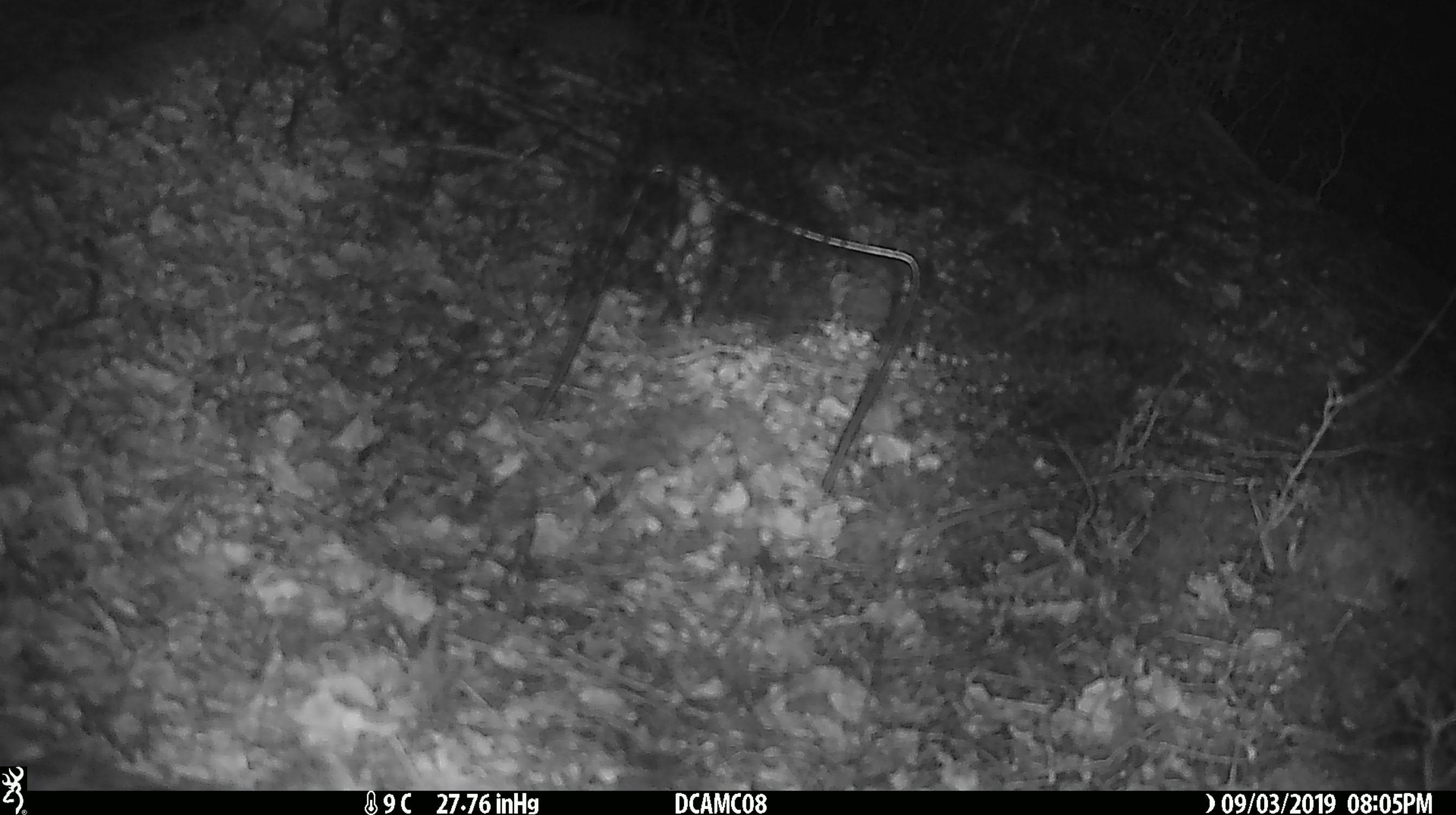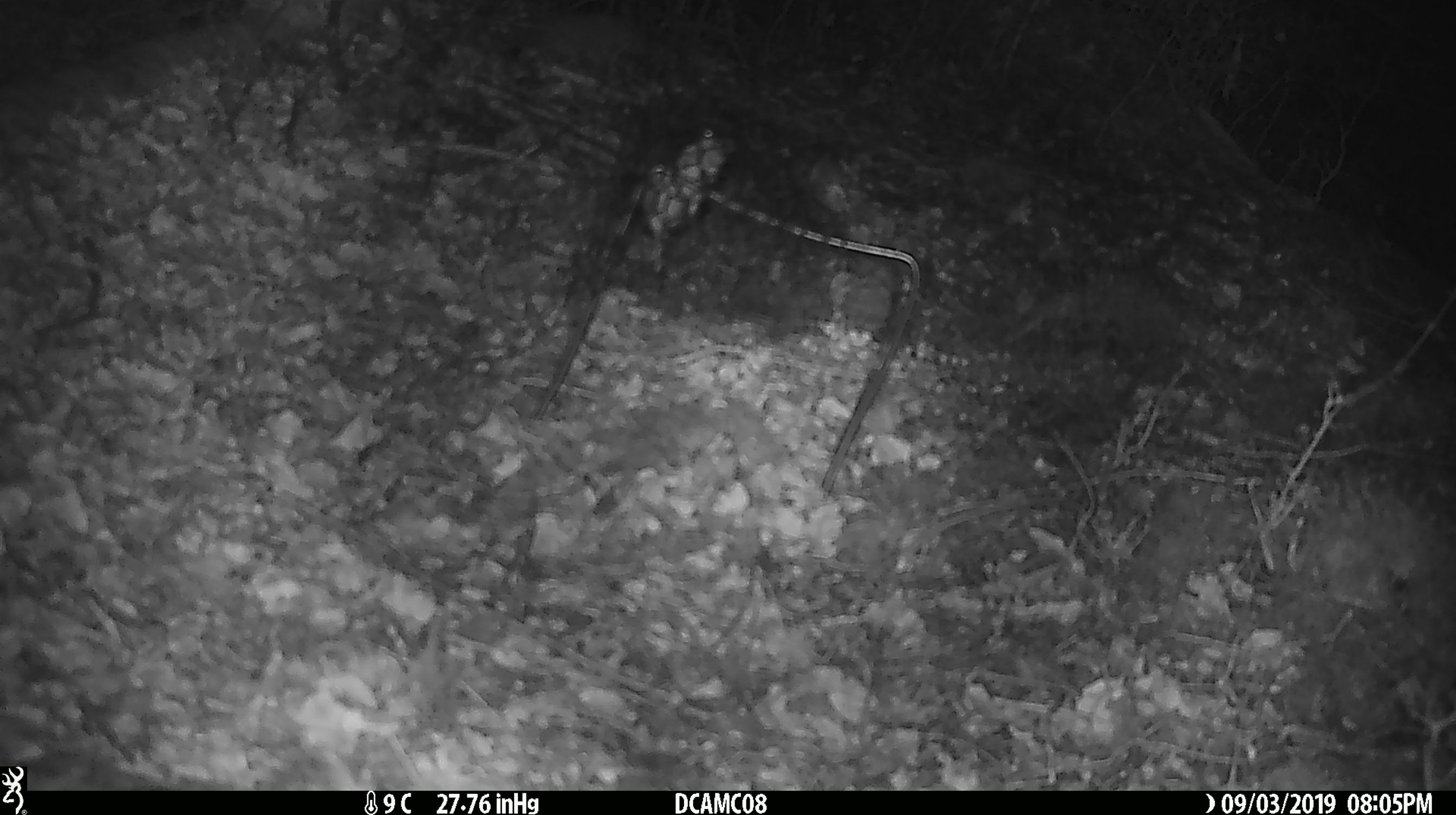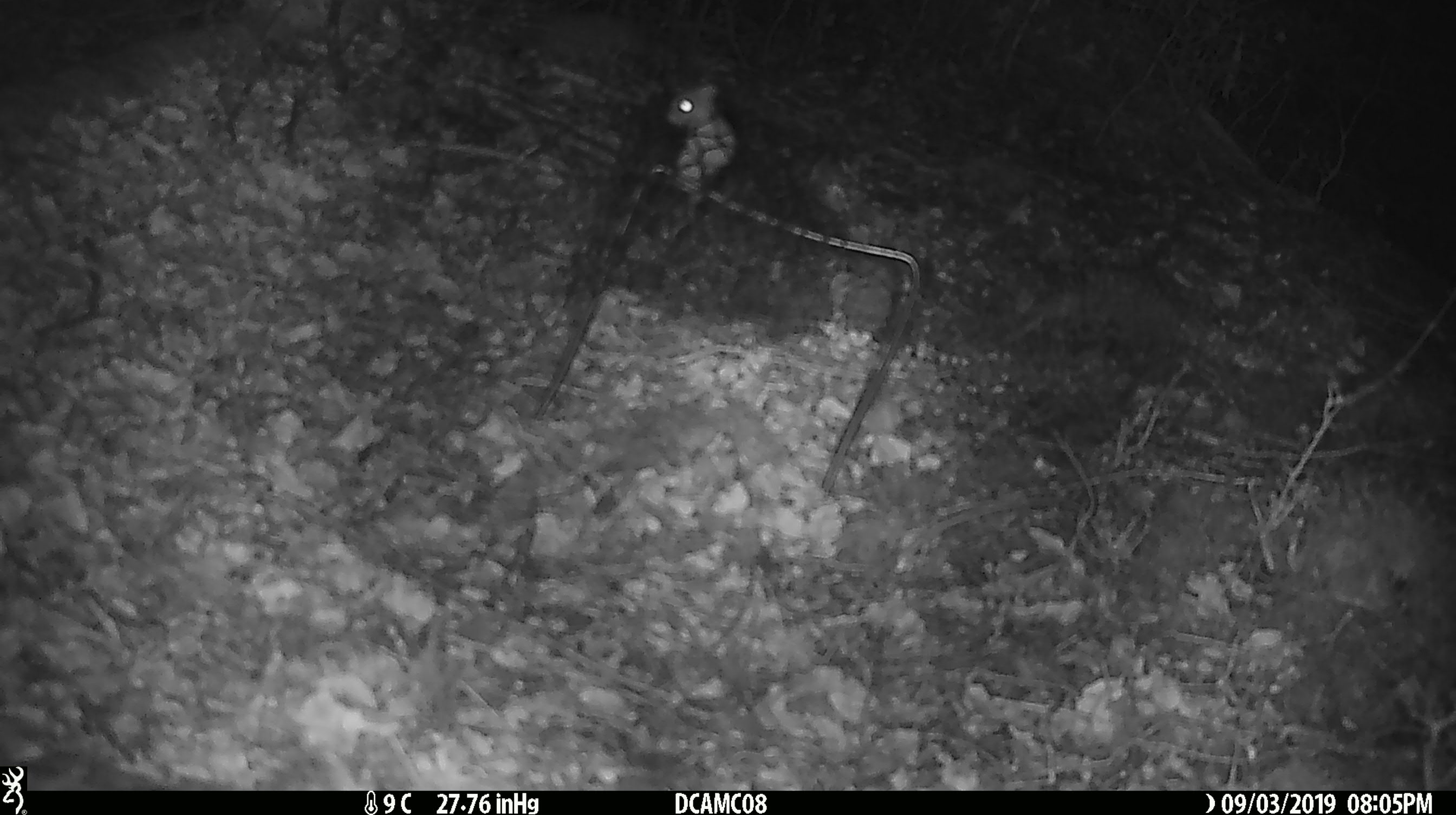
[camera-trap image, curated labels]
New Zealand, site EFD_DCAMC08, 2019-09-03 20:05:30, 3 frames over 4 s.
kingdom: Animalia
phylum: Chordata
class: Mammalia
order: Rodentia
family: Muridae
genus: Mus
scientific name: Mus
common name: mouse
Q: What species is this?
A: Mouse (Mus).